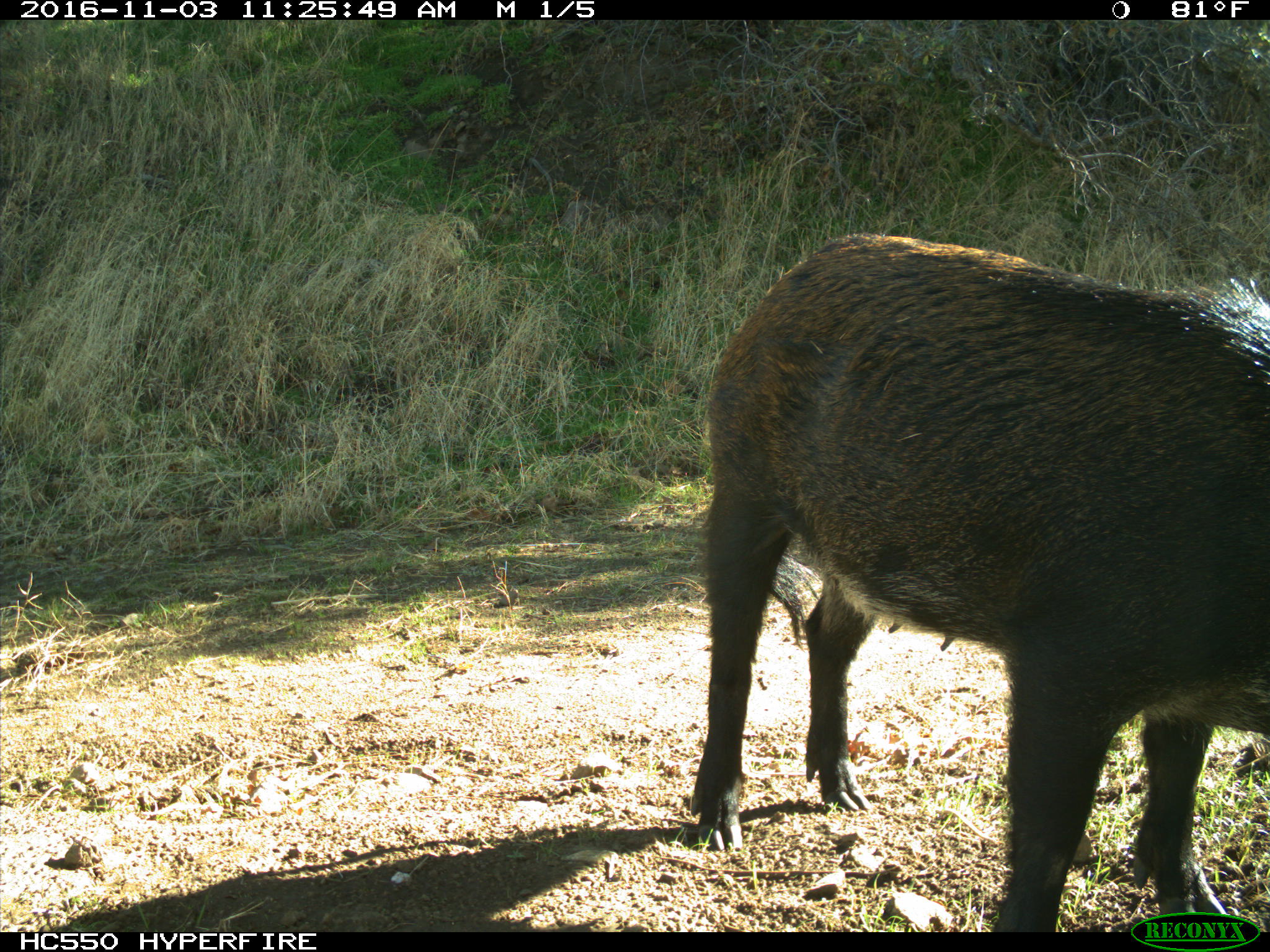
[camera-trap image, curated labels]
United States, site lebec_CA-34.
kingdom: Animalia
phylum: Chordata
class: Mammalia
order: Artiodactyla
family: Suidae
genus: Sus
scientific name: Sus scrofa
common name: wild boar